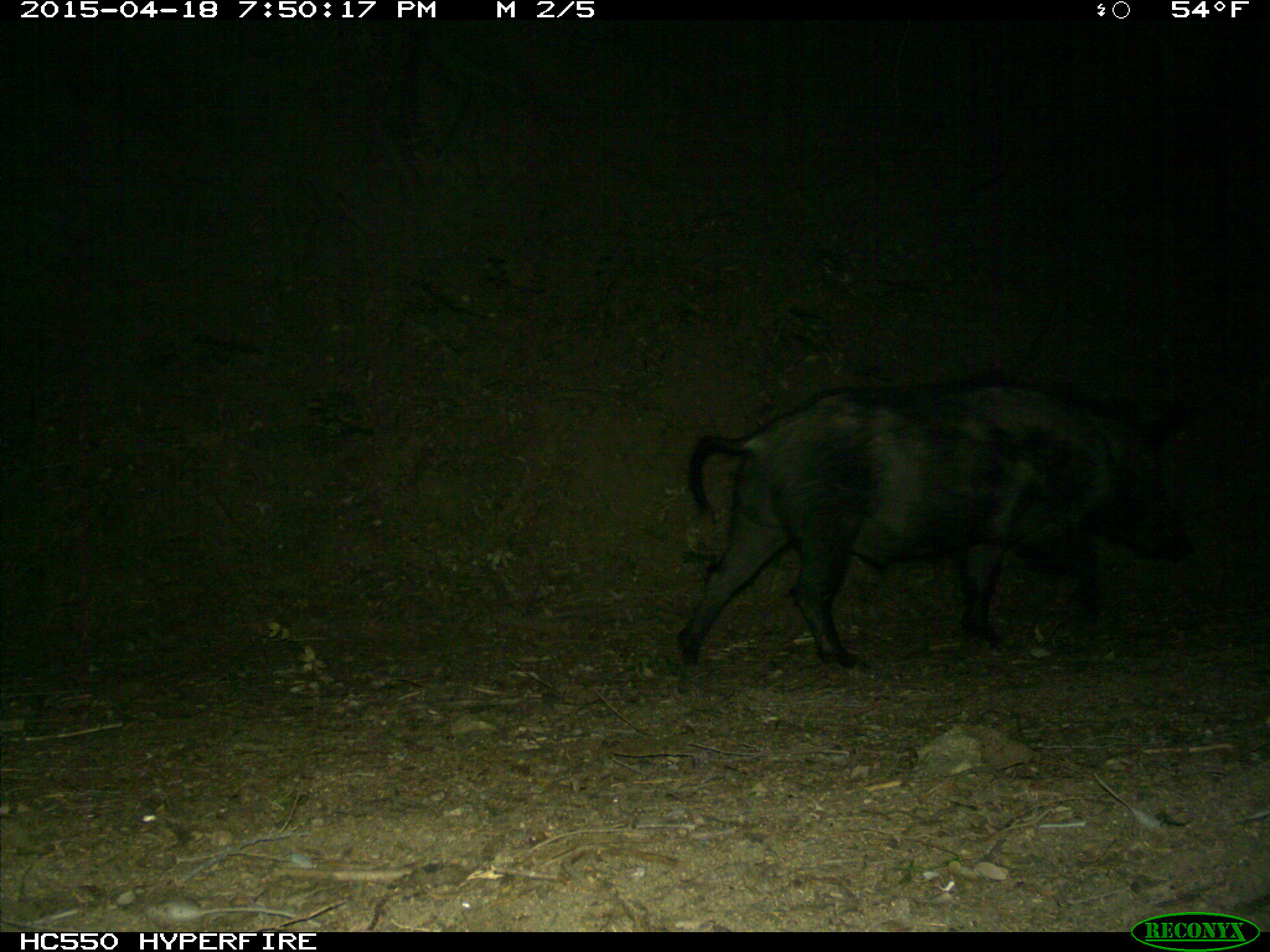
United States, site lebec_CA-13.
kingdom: Animalia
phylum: Chordata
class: Mammalia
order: Artiodactyla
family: Suidae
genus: Sus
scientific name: Sus scrofa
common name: wild boar